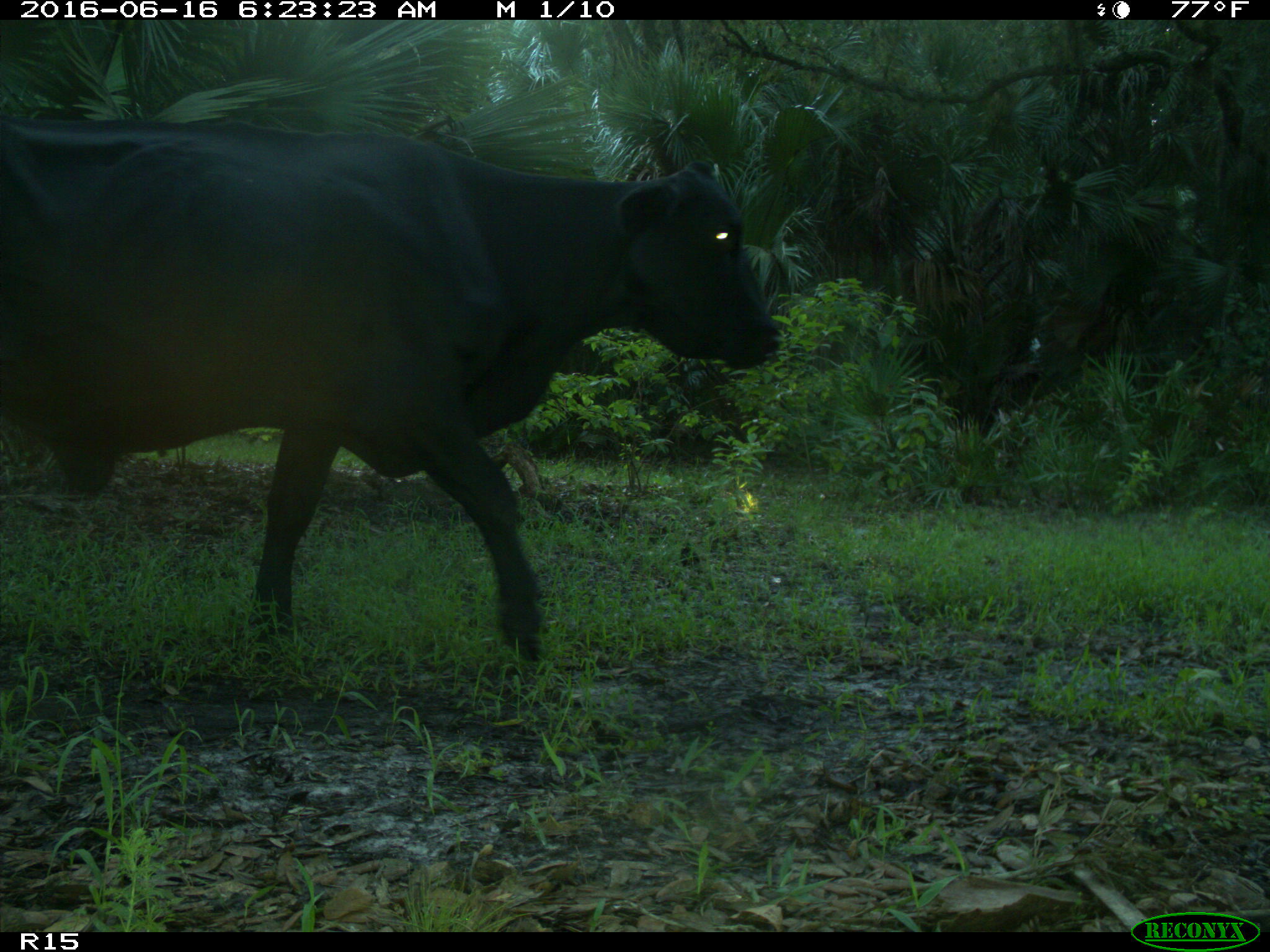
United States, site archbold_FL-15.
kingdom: Animalia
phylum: Chordata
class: Mammalia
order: Artiodactyla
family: Bovidae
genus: Bos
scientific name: Bos taurus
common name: domestic cow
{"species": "Bos taurus (domestic cow)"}